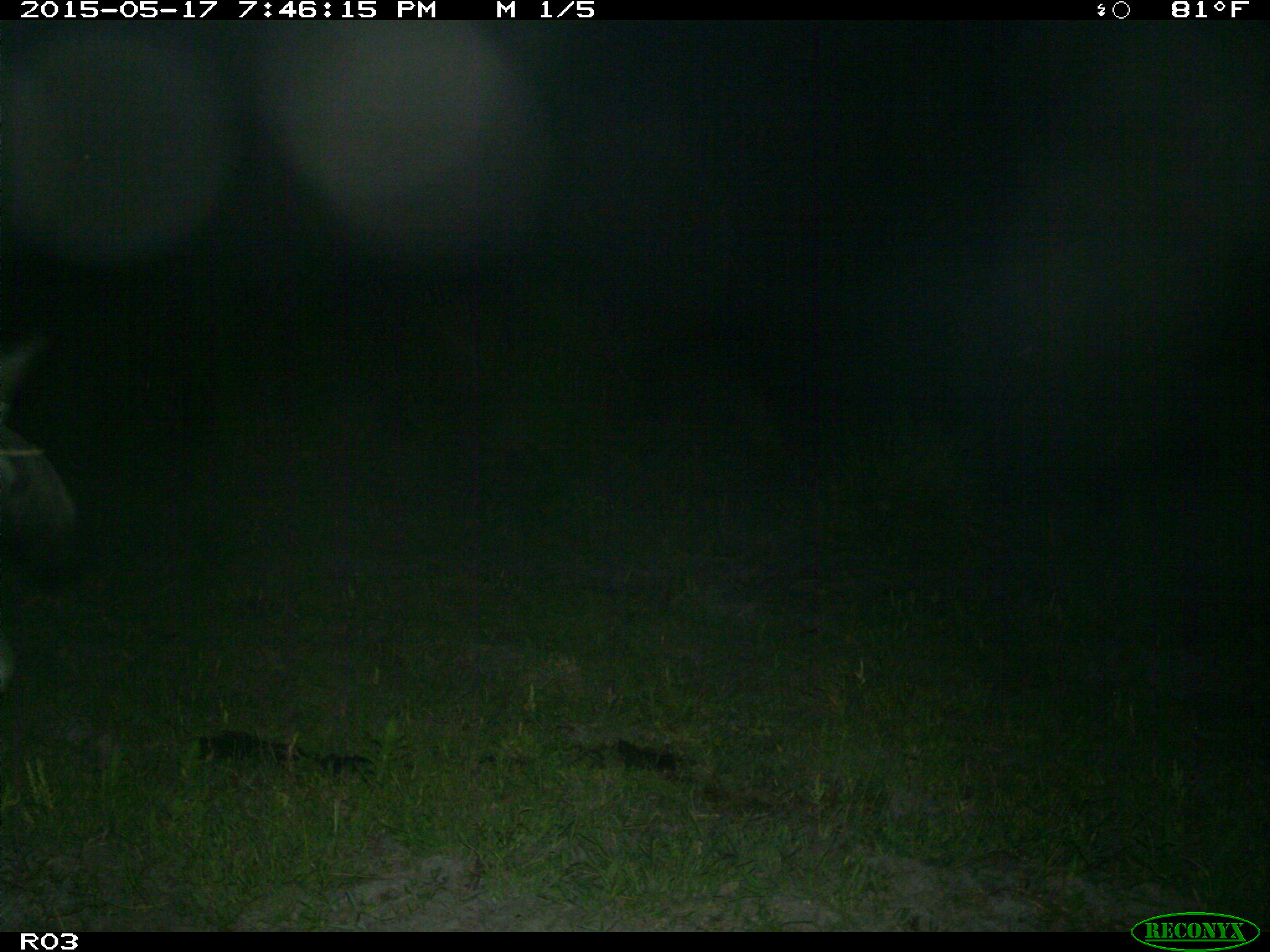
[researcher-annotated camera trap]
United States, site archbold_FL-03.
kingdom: Animalia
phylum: Chordata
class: Mammalia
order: Artiodactyla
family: Bovidae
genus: Bos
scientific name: Bos taurus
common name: domestic cow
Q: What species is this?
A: Bos taurus (domestic cow).